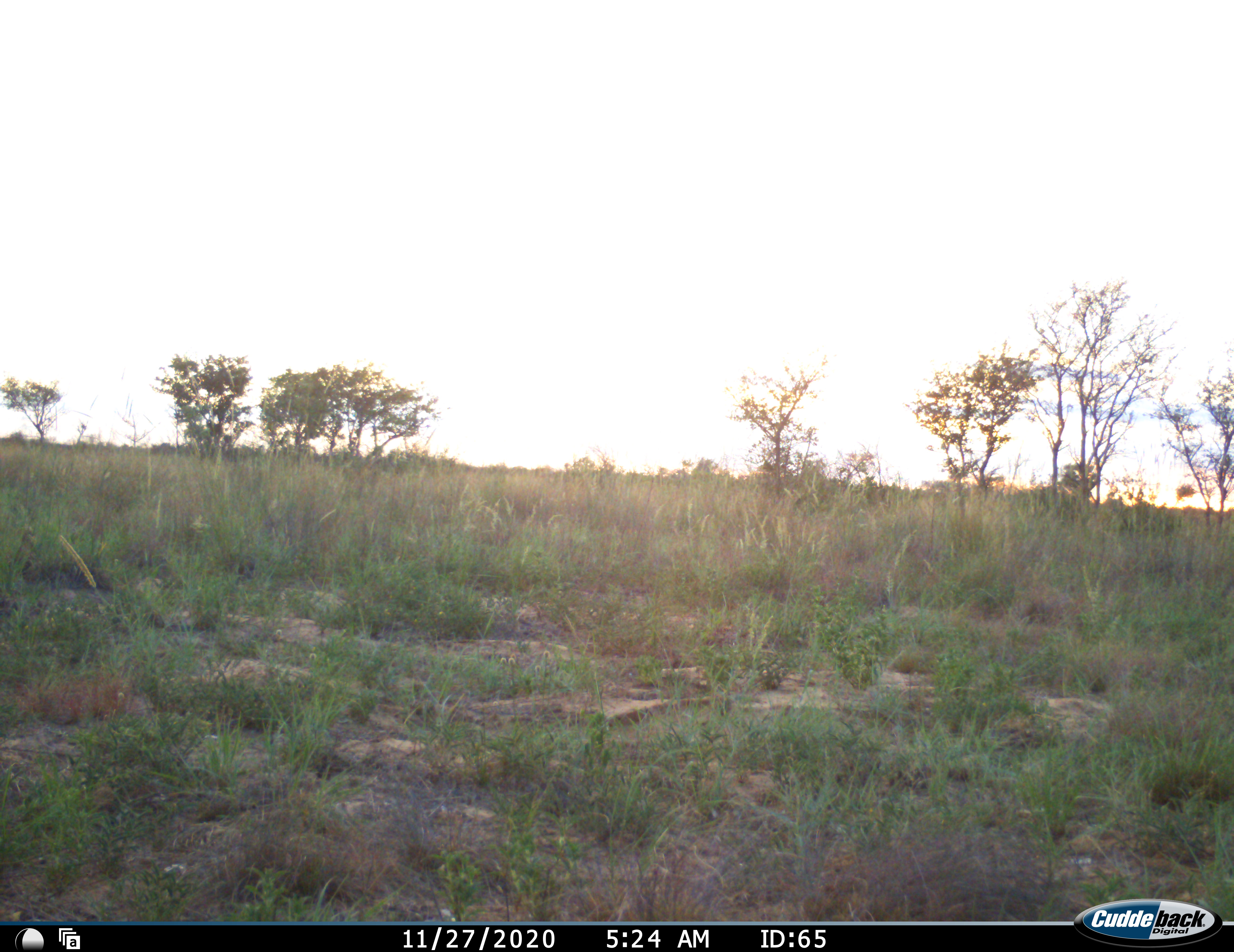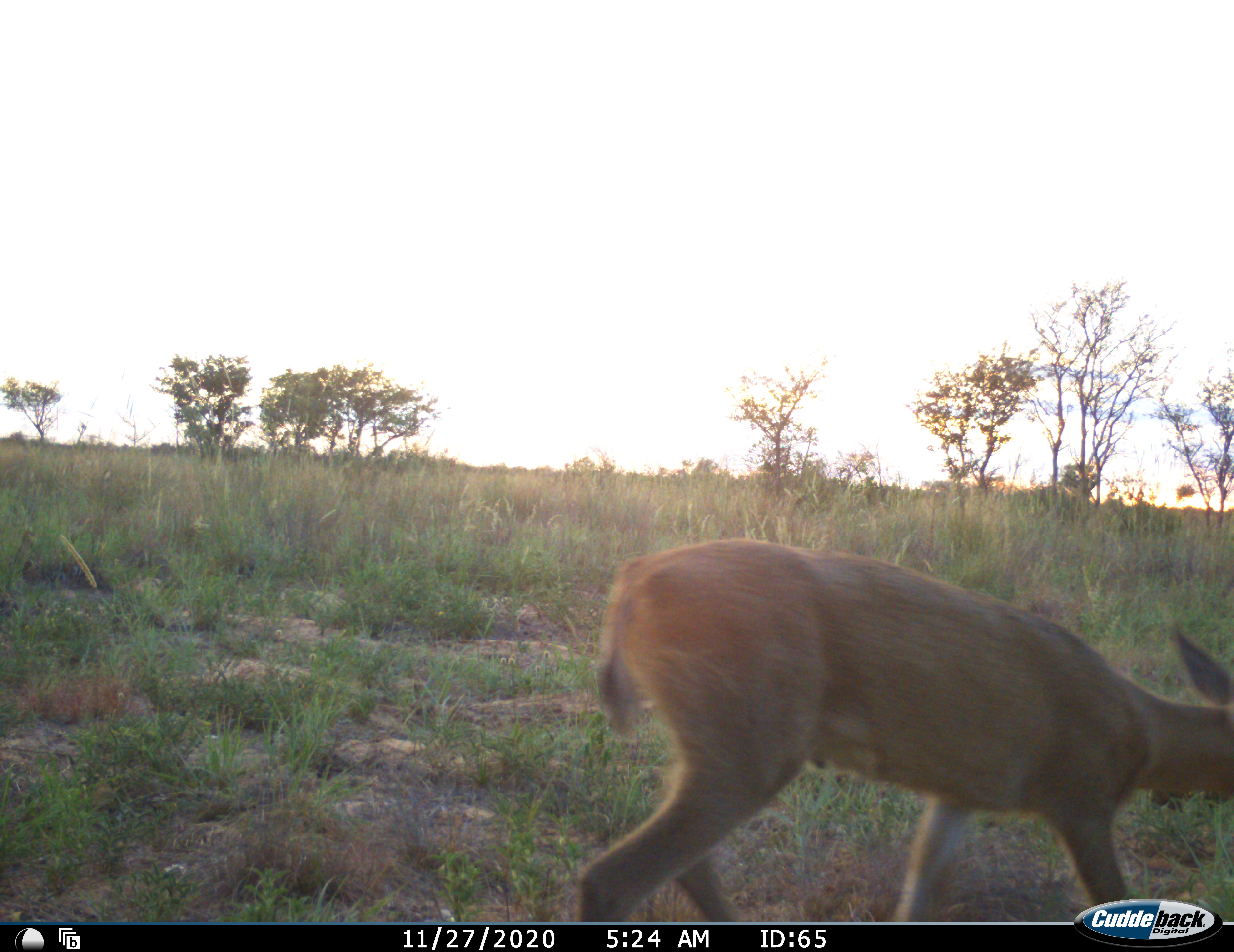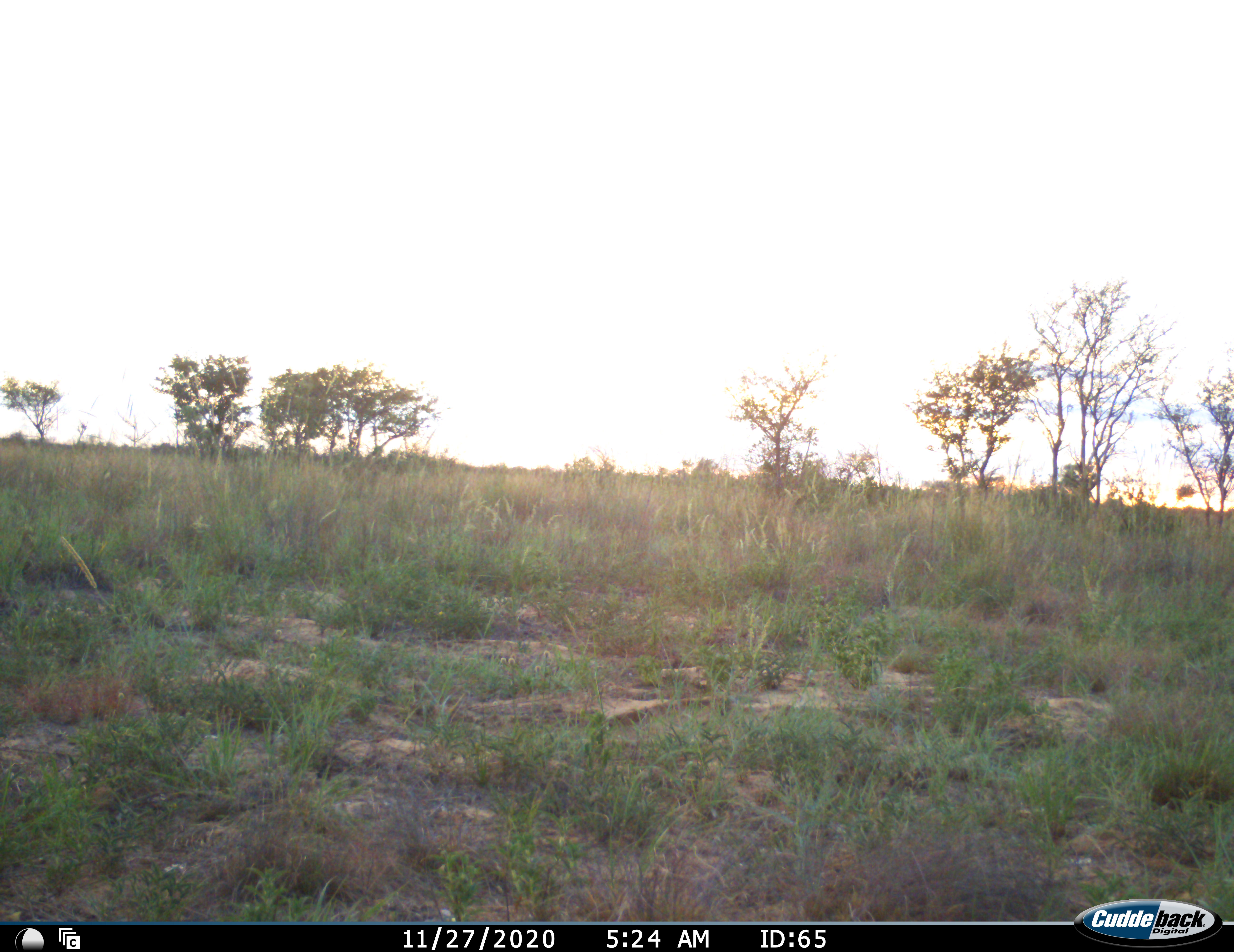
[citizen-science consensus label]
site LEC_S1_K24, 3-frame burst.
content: unidentified animal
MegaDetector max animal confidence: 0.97